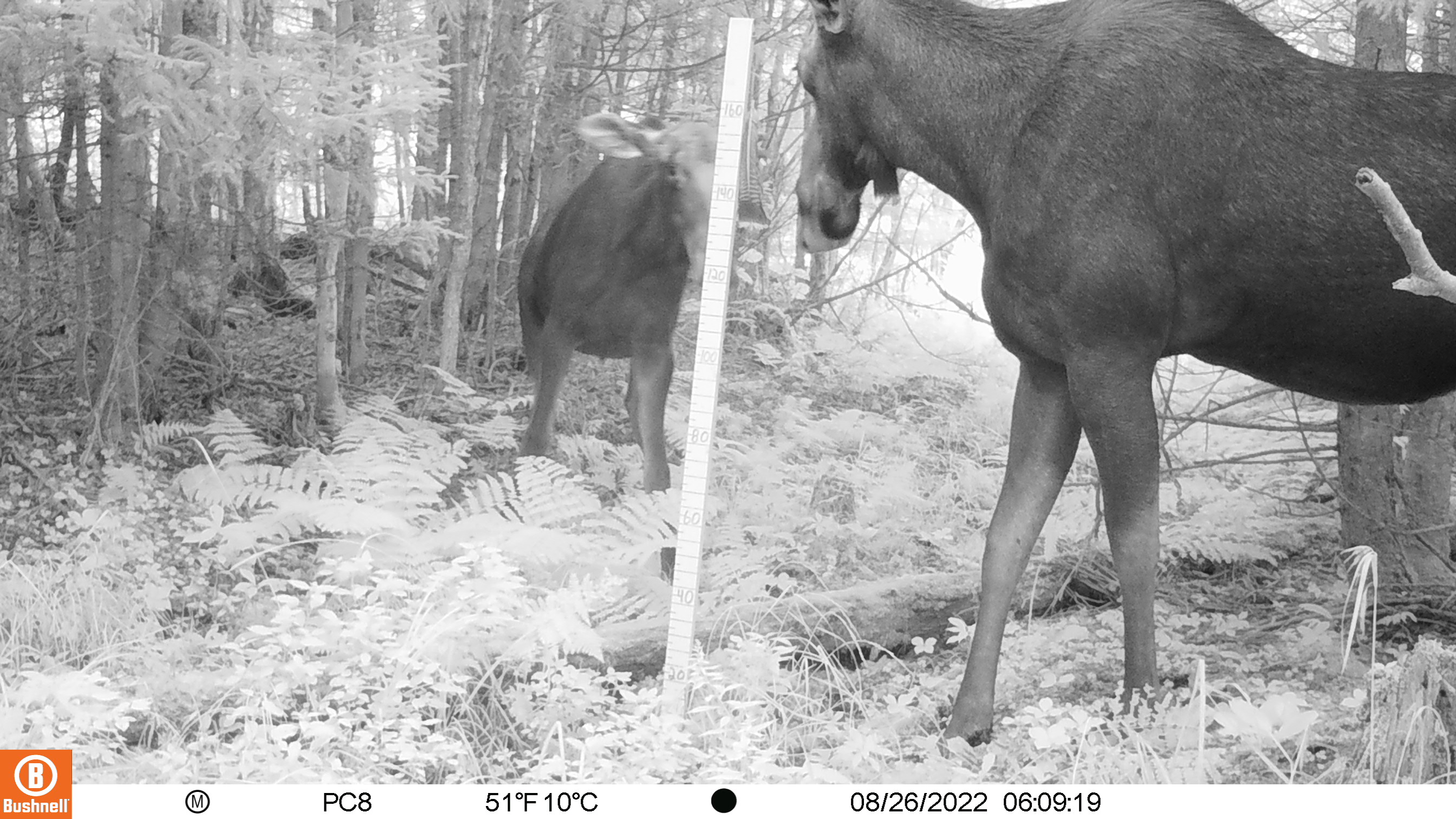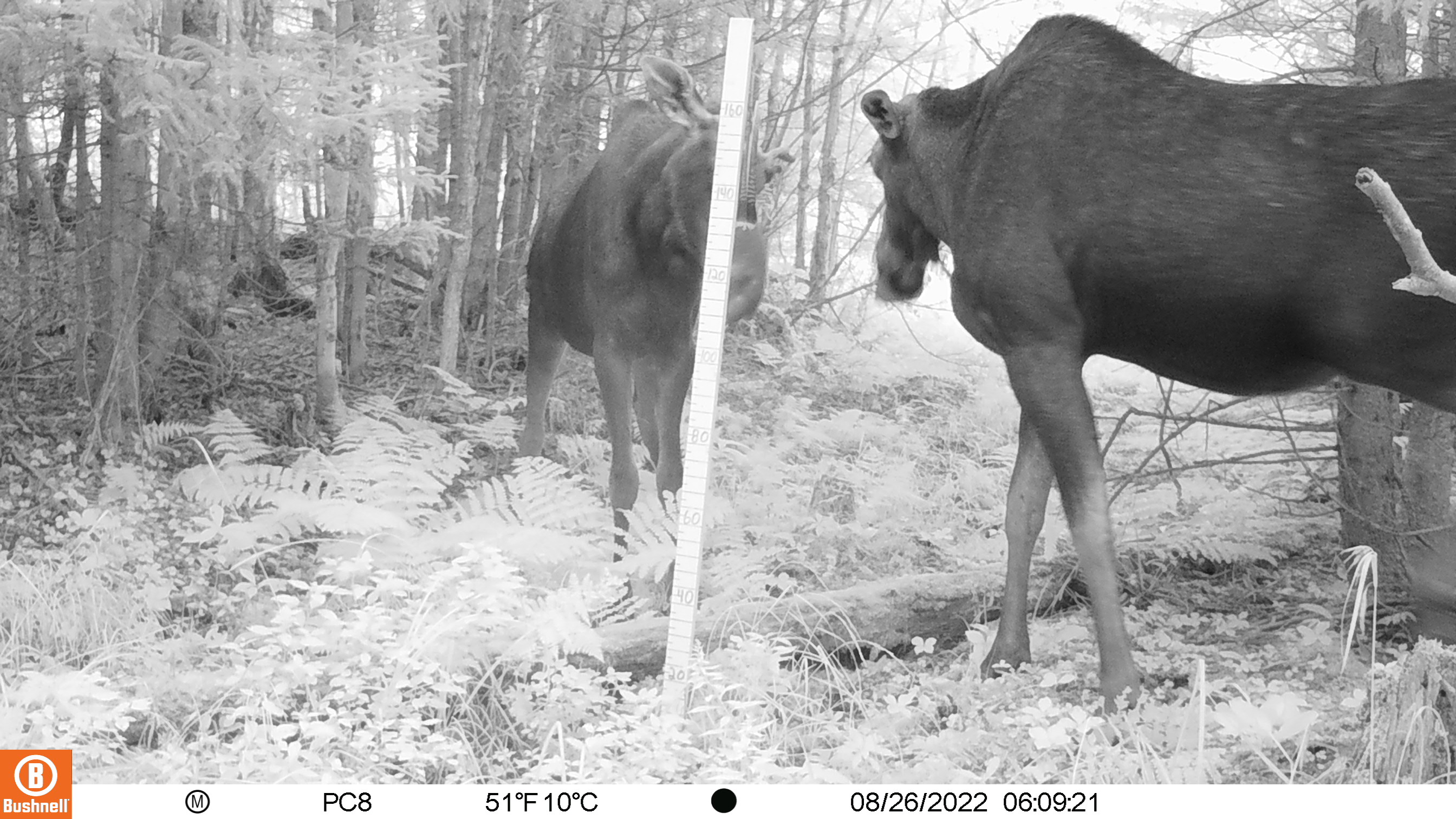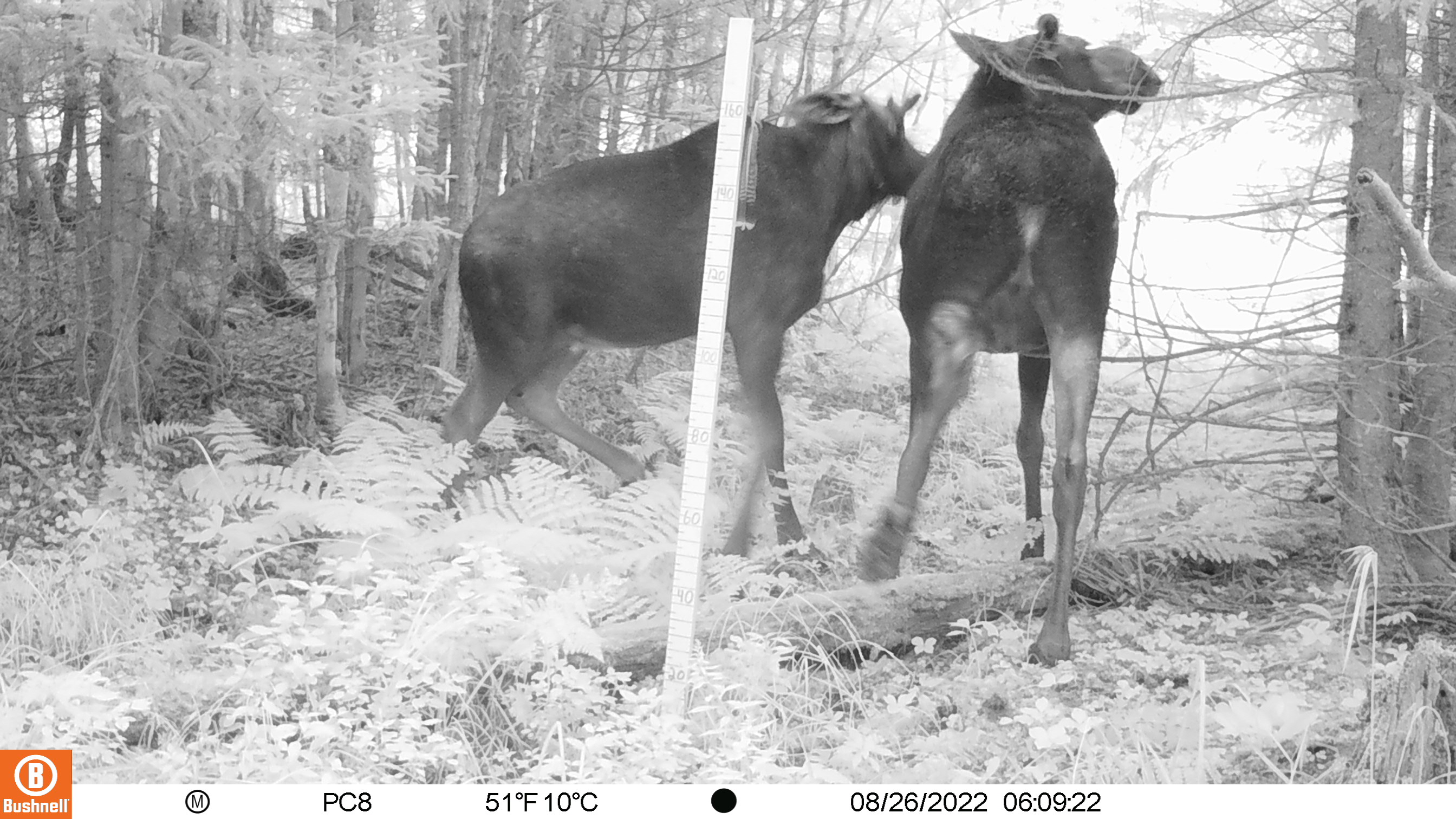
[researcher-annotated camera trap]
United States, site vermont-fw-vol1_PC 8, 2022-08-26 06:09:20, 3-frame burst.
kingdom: Animalia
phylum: Chordata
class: Mammalia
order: Artiodactyla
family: Cervidae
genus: Alces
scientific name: Alces alces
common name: moose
Moose (Alces alces).